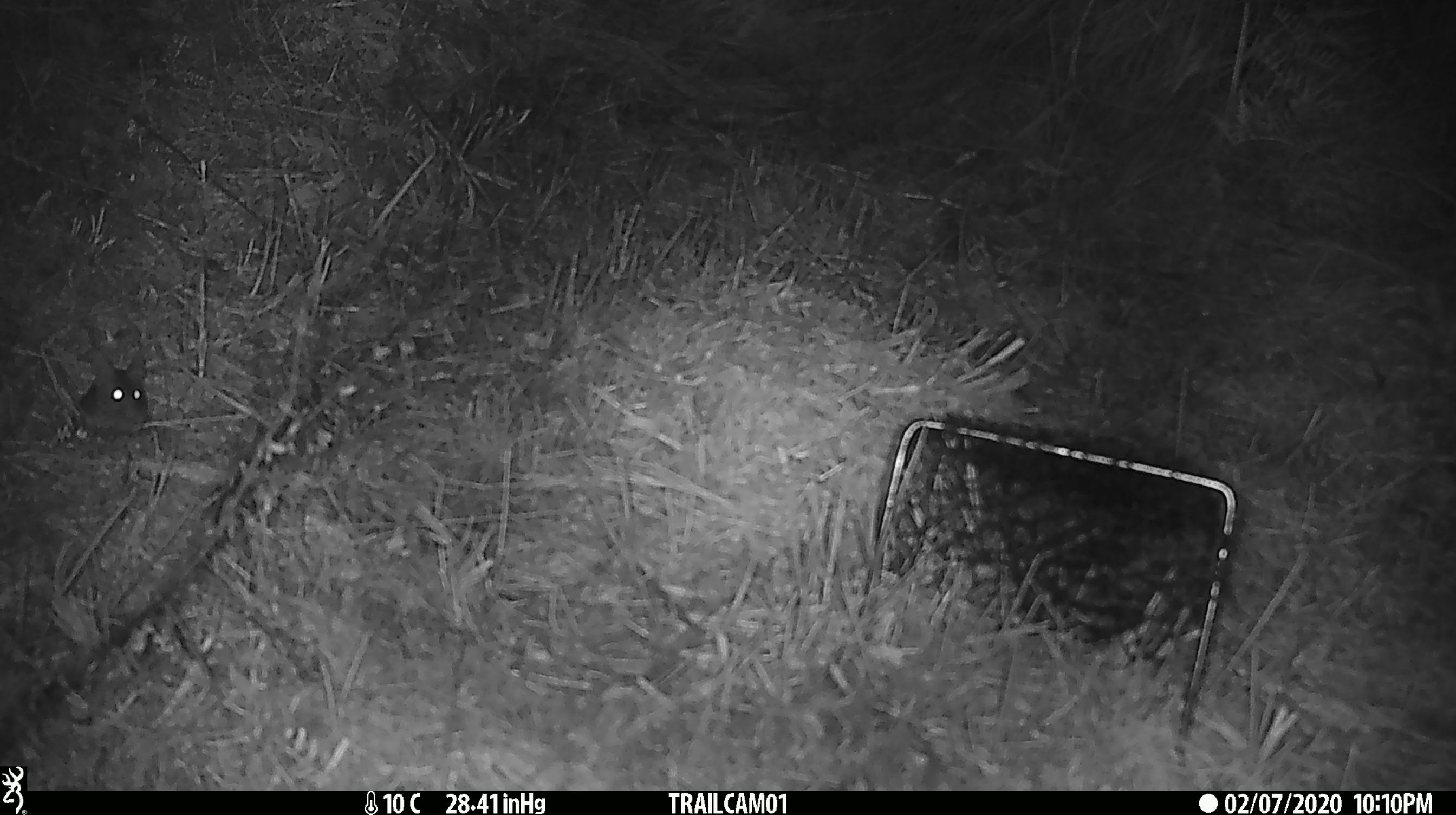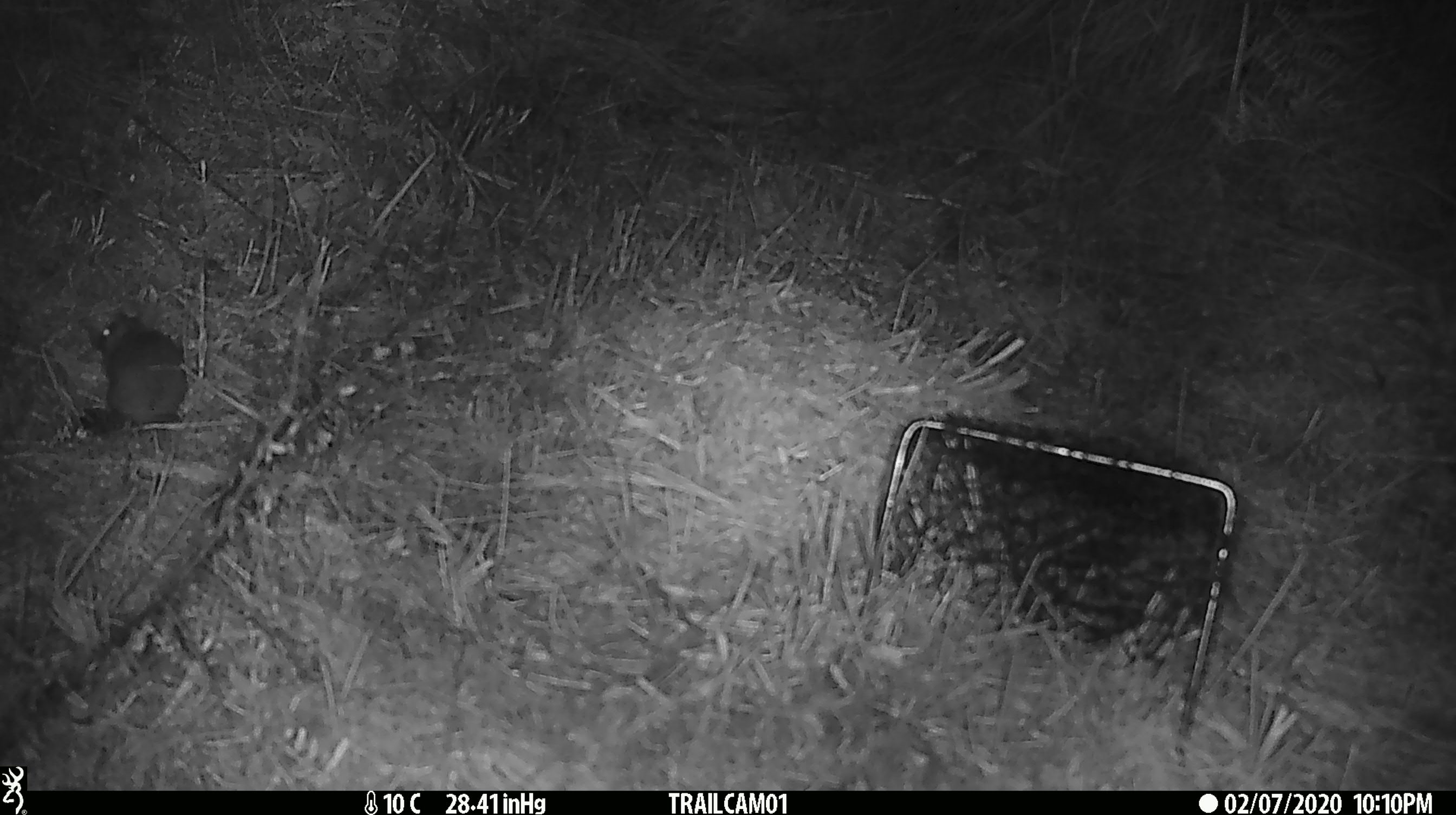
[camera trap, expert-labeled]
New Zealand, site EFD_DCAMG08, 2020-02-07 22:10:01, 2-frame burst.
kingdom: Animalia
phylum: Chordata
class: Mammalia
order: Rodentia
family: Muridae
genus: Mus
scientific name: Mus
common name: mouse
Mouse (Mus).